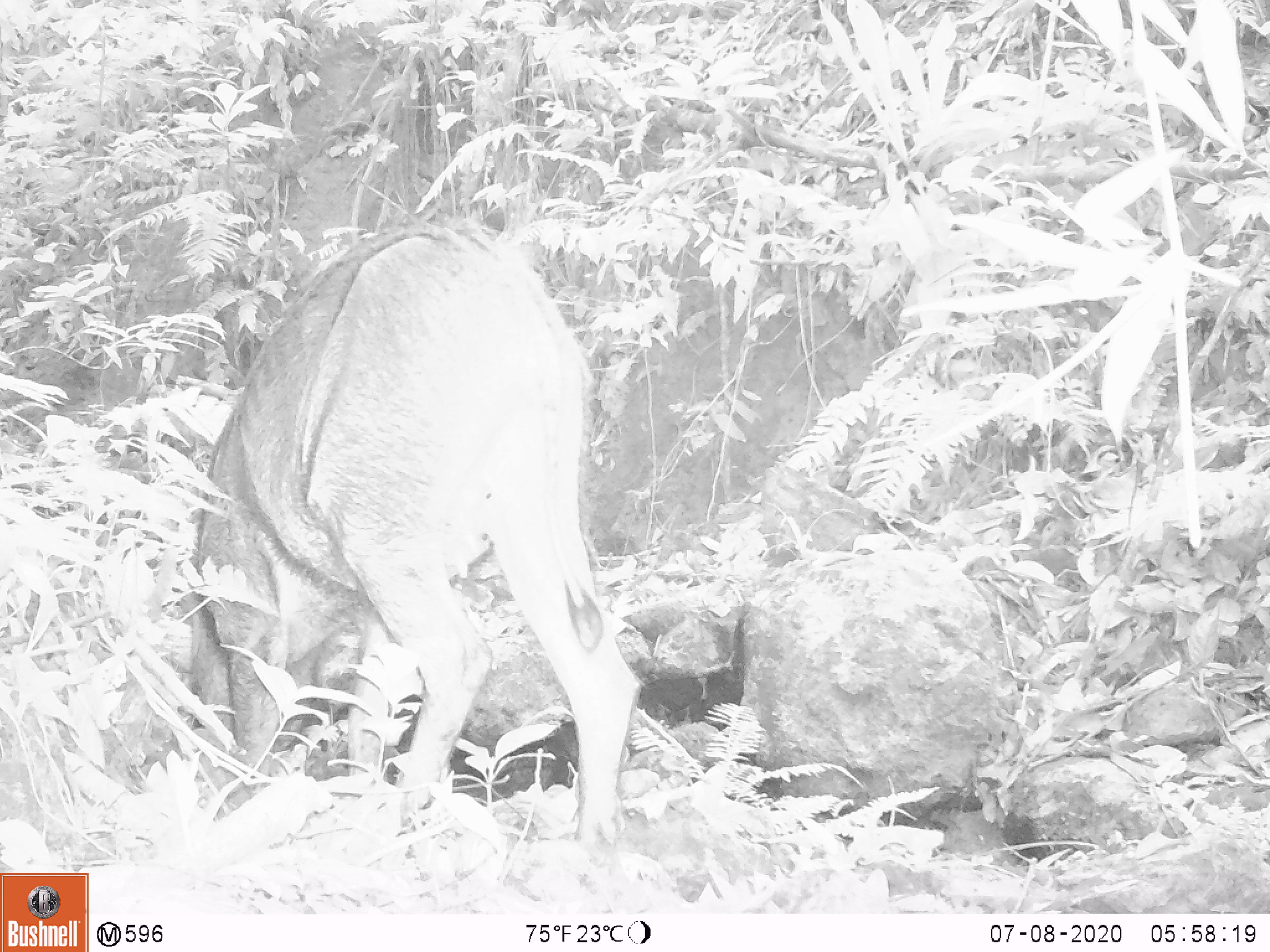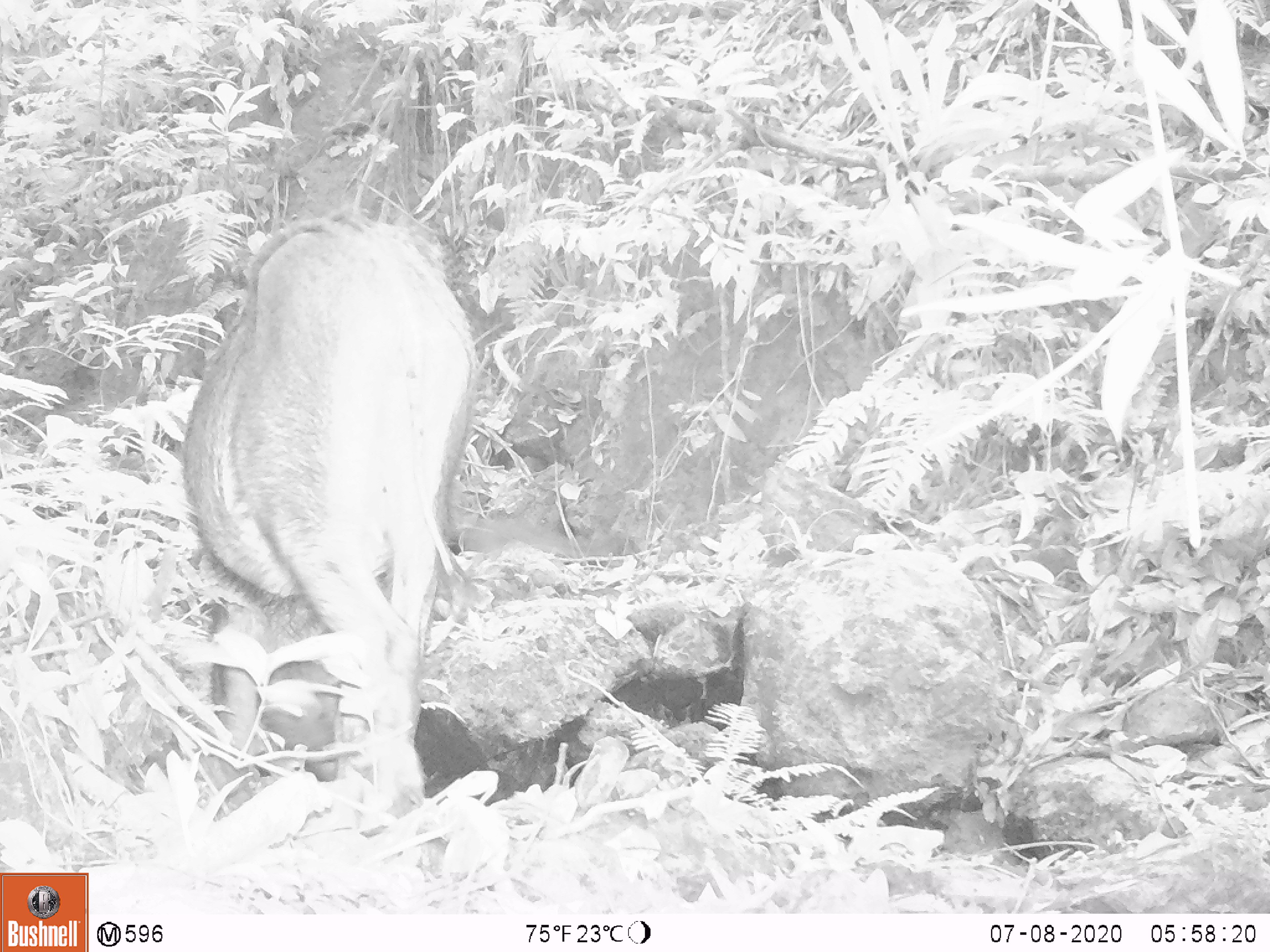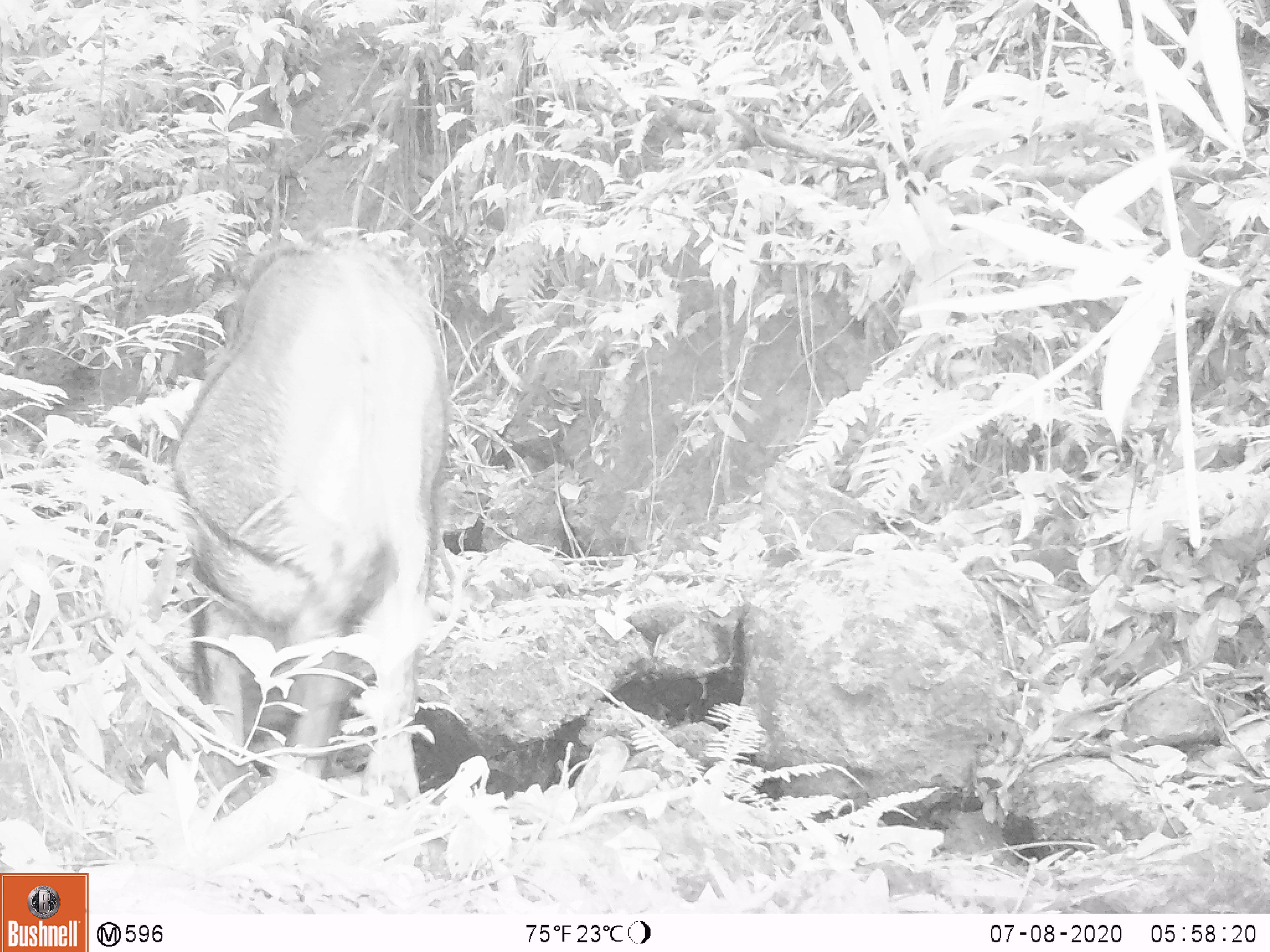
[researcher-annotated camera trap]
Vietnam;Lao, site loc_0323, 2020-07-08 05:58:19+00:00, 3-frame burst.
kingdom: Animalia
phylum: Chordata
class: Mammalia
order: Artiodactyla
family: Suidae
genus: Sus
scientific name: Sus scrofa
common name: eurasian wild pig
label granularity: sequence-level